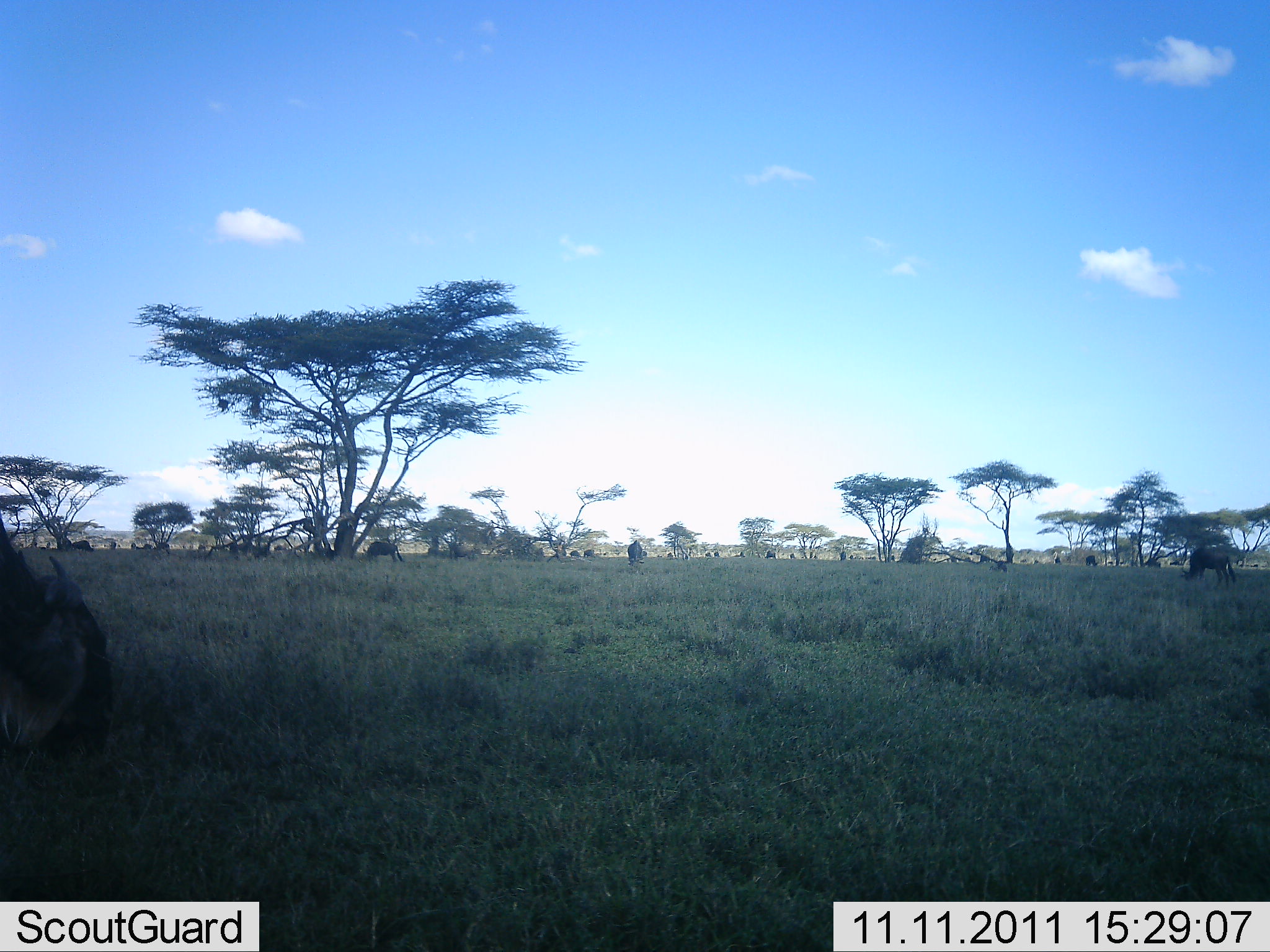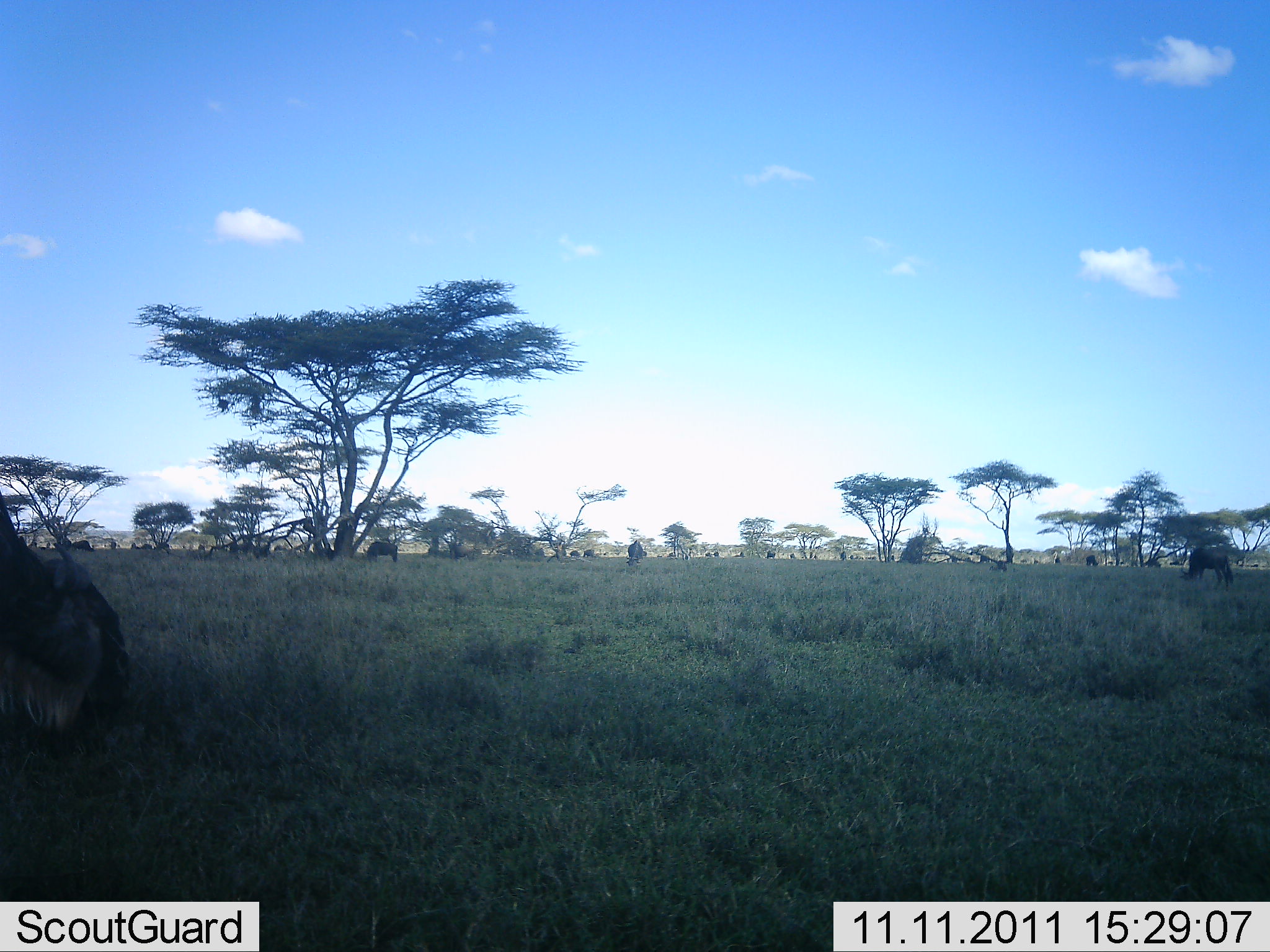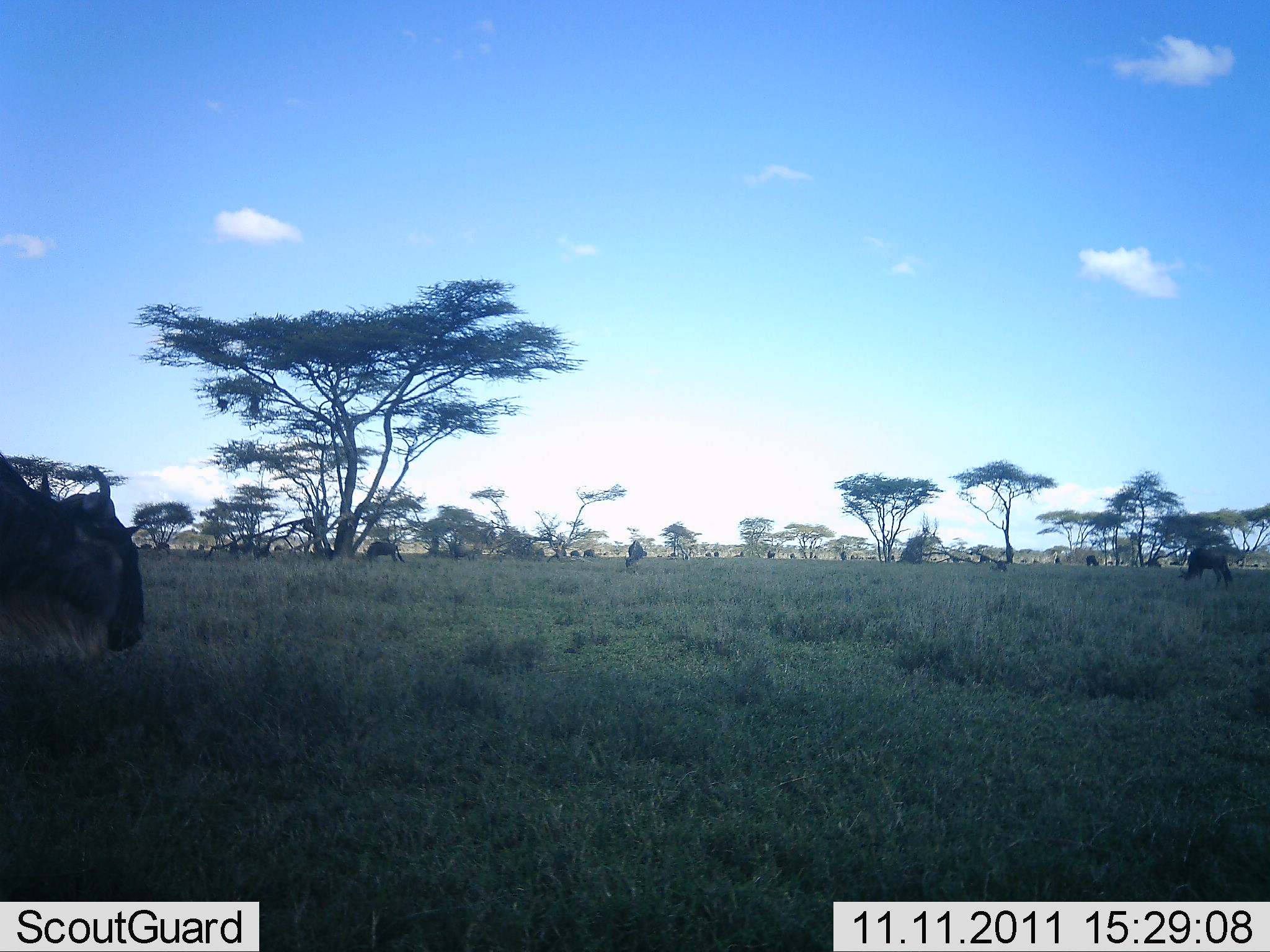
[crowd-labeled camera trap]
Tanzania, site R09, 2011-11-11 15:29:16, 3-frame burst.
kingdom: Animalia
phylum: Chordata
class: Mammalia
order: Artiodactyla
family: Bovidae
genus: Connochaetes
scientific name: Connochaetes taurinus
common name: blue wildebeest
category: wildebeest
Wildebeest (blue wildebeest) (Connochaetes taurinus), count 11-50. Behavior (volunteer vote fractions): standing 27%, resting 0%, moving 9%, interacting 0%. Young present (vote fraction): 0%. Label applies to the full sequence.